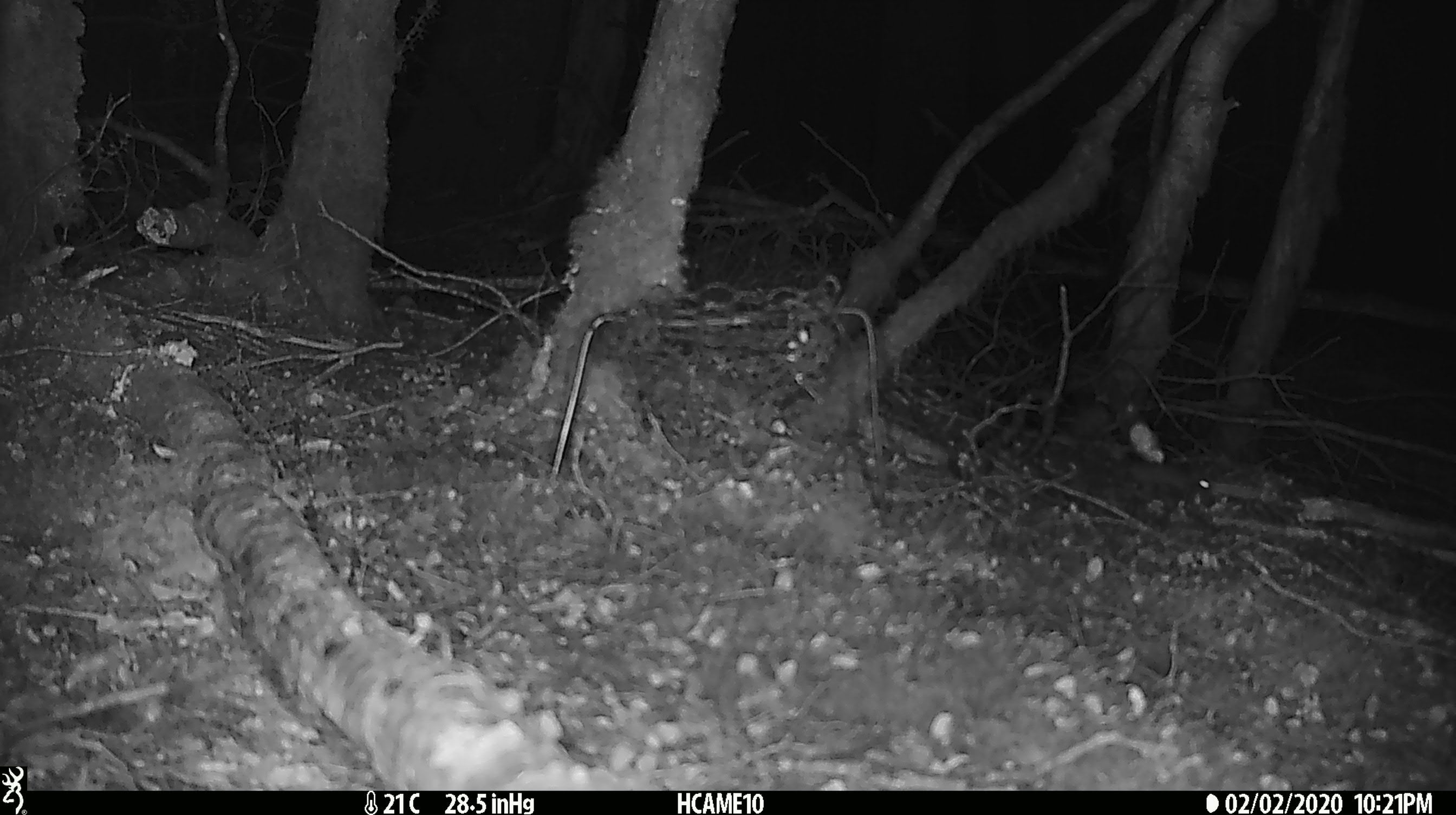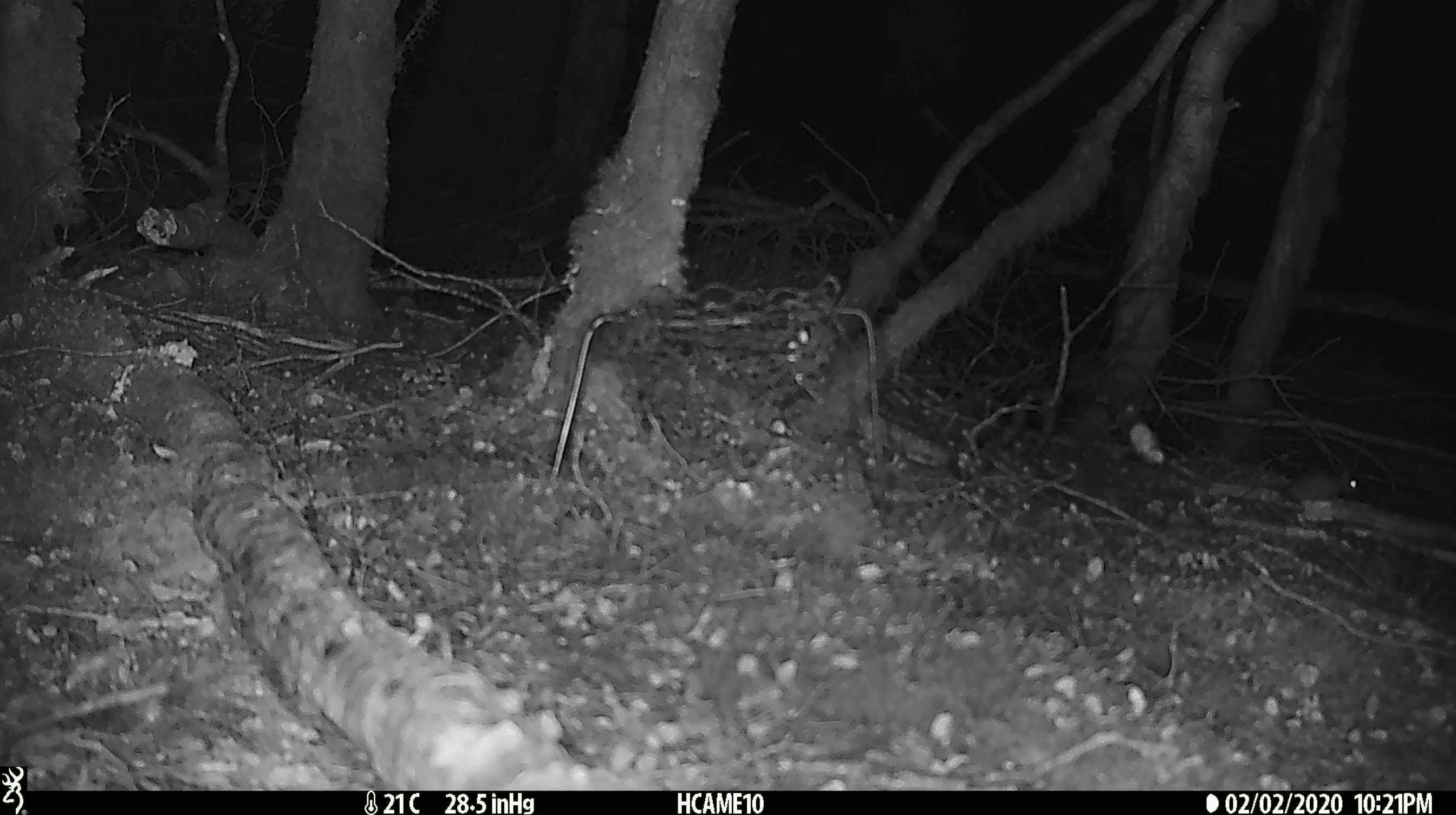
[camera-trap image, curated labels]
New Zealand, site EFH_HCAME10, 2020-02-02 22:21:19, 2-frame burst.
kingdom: Animalia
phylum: Chordata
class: Mammalia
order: Rodentia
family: Muridae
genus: Mus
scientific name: Mus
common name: mouse